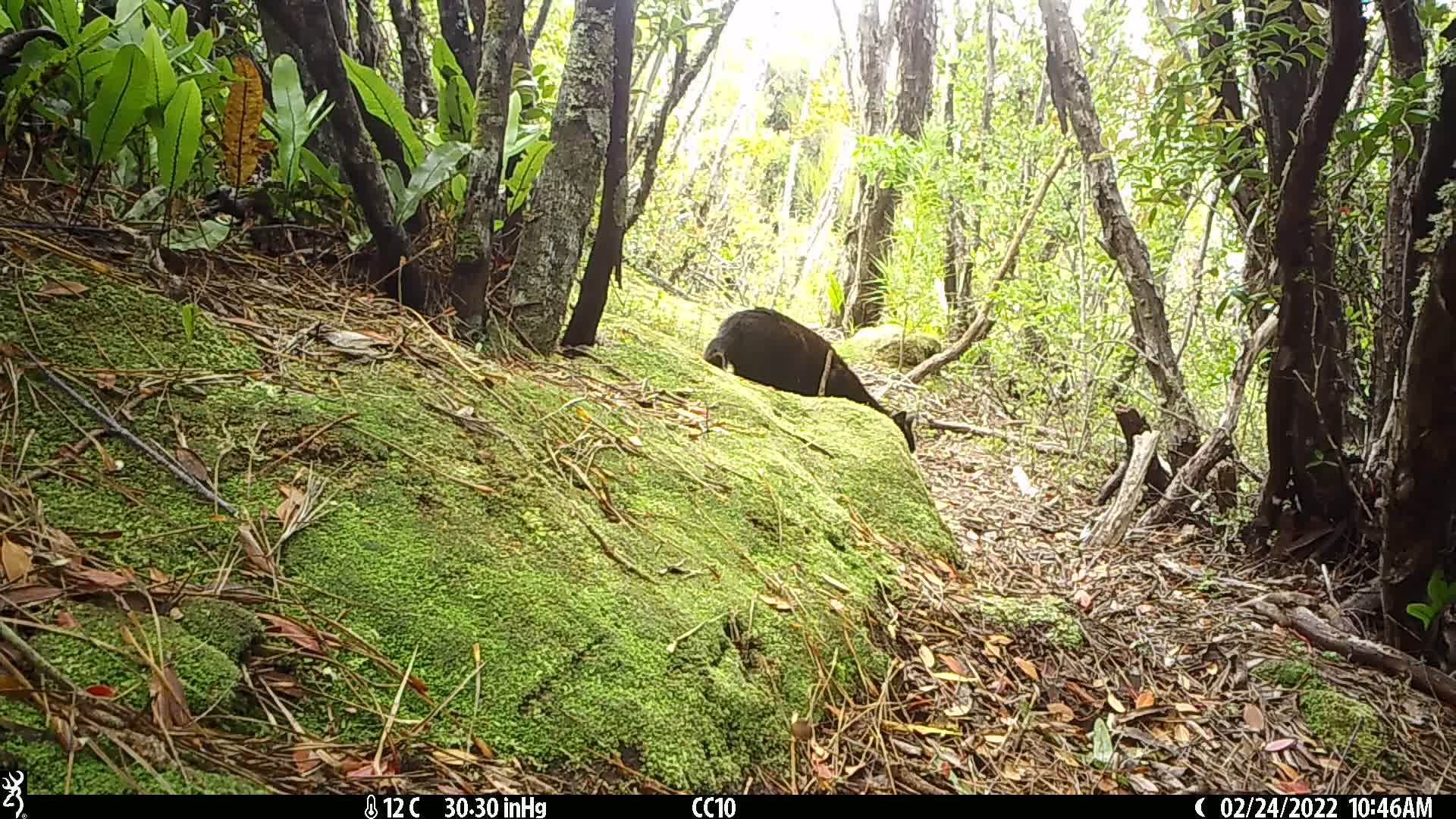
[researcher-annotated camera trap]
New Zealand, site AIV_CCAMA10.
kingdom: Animalia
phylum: Chordata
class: Mammalia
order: Carnivora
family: Felidae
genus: Felis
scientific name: Felis catus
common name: domestic cat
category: cat